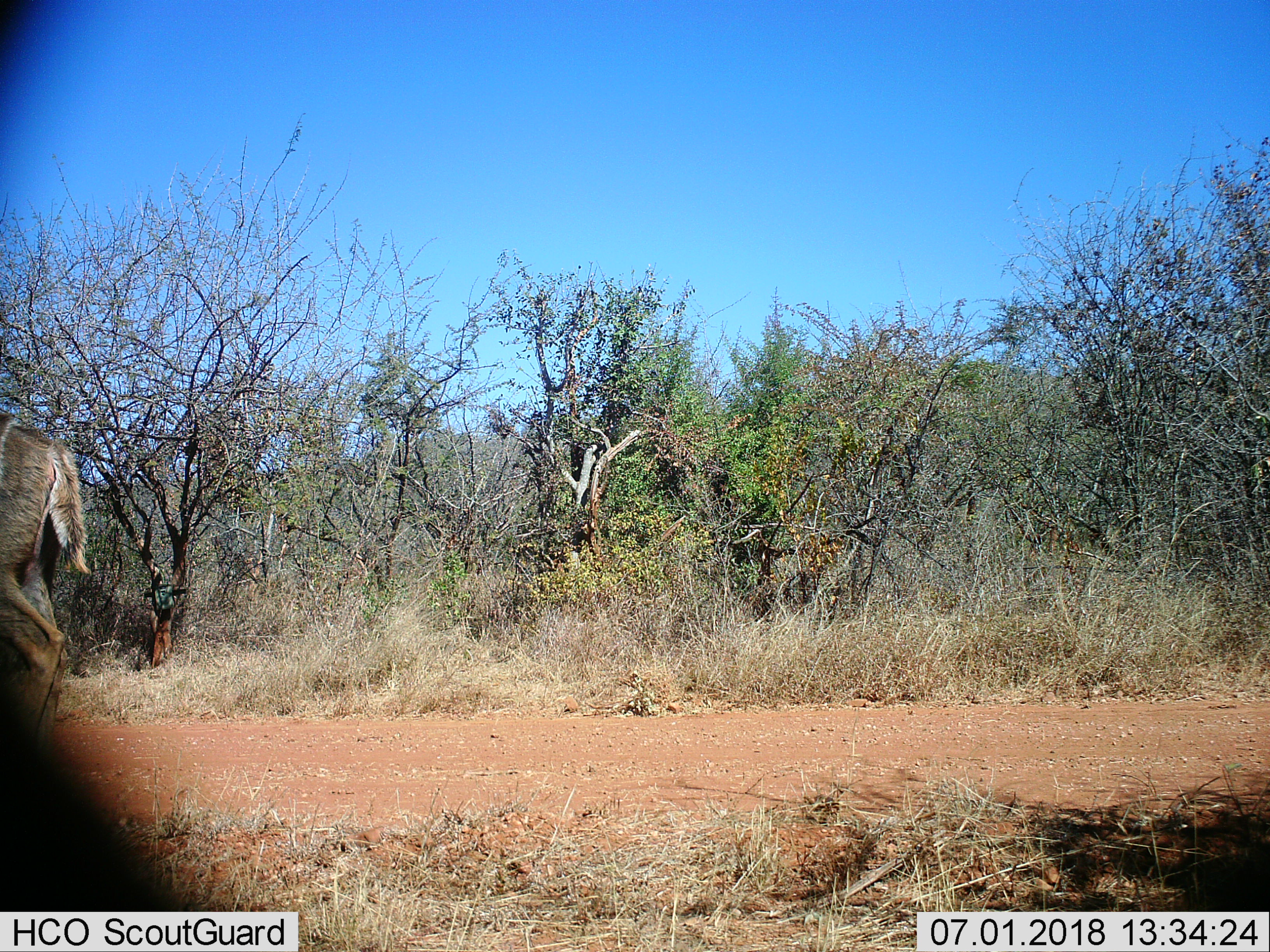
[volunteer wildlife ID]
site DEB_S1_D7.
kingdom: Animalia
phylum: Chordata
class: Mammalia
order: Artiodactyla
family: Bovidae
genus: Tragelaphus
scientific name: Tragelaphus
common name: kudu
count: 1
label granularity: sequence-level